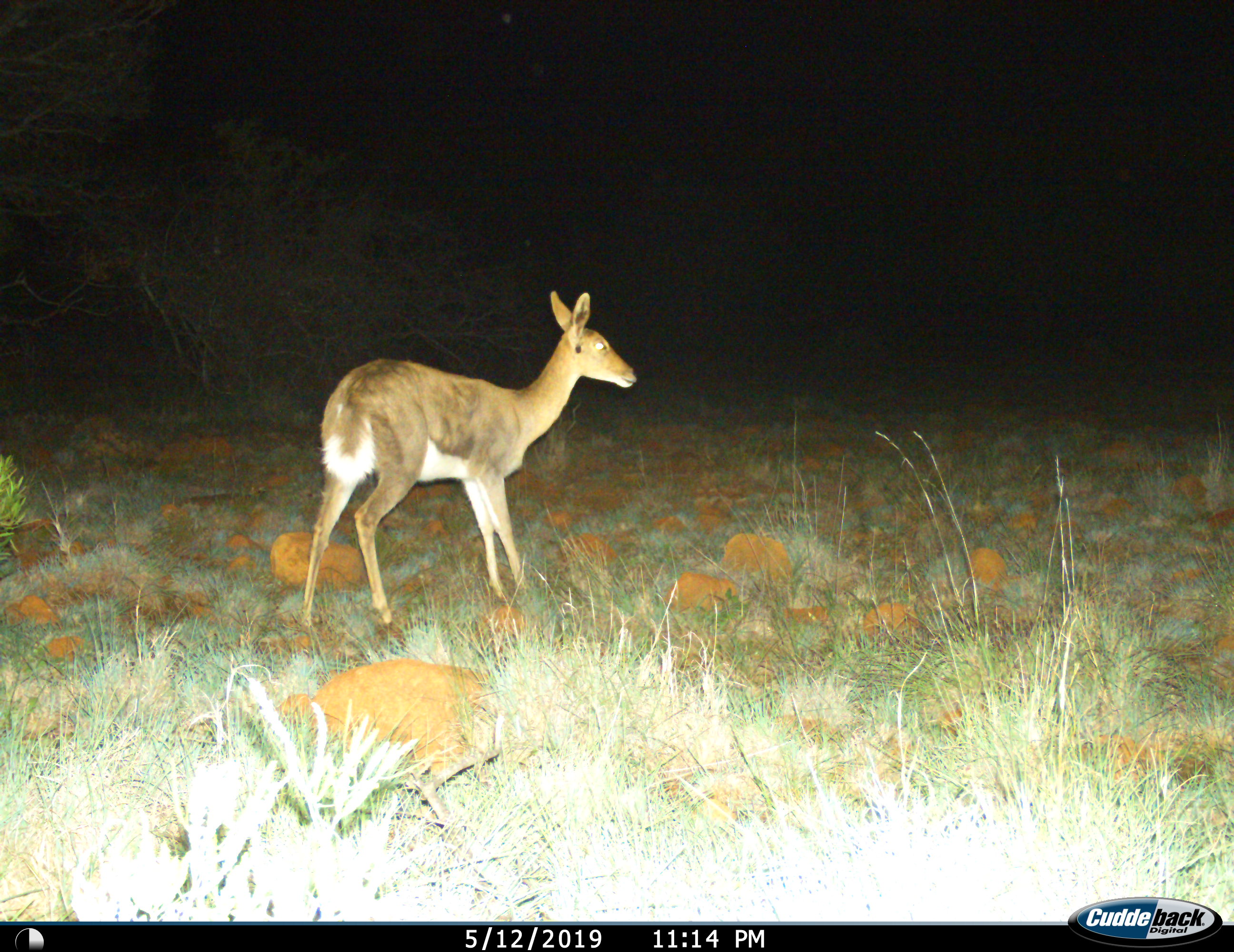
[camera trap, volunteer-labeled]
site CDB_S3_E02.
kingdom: Animalia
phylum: Chordata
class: Mammalia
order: Artiodactyla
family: Bovidae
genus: Redunca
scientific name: Redunca fulvorufula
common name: mountain reedbuck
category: reedbuckmountain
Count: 1.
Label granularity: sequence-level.